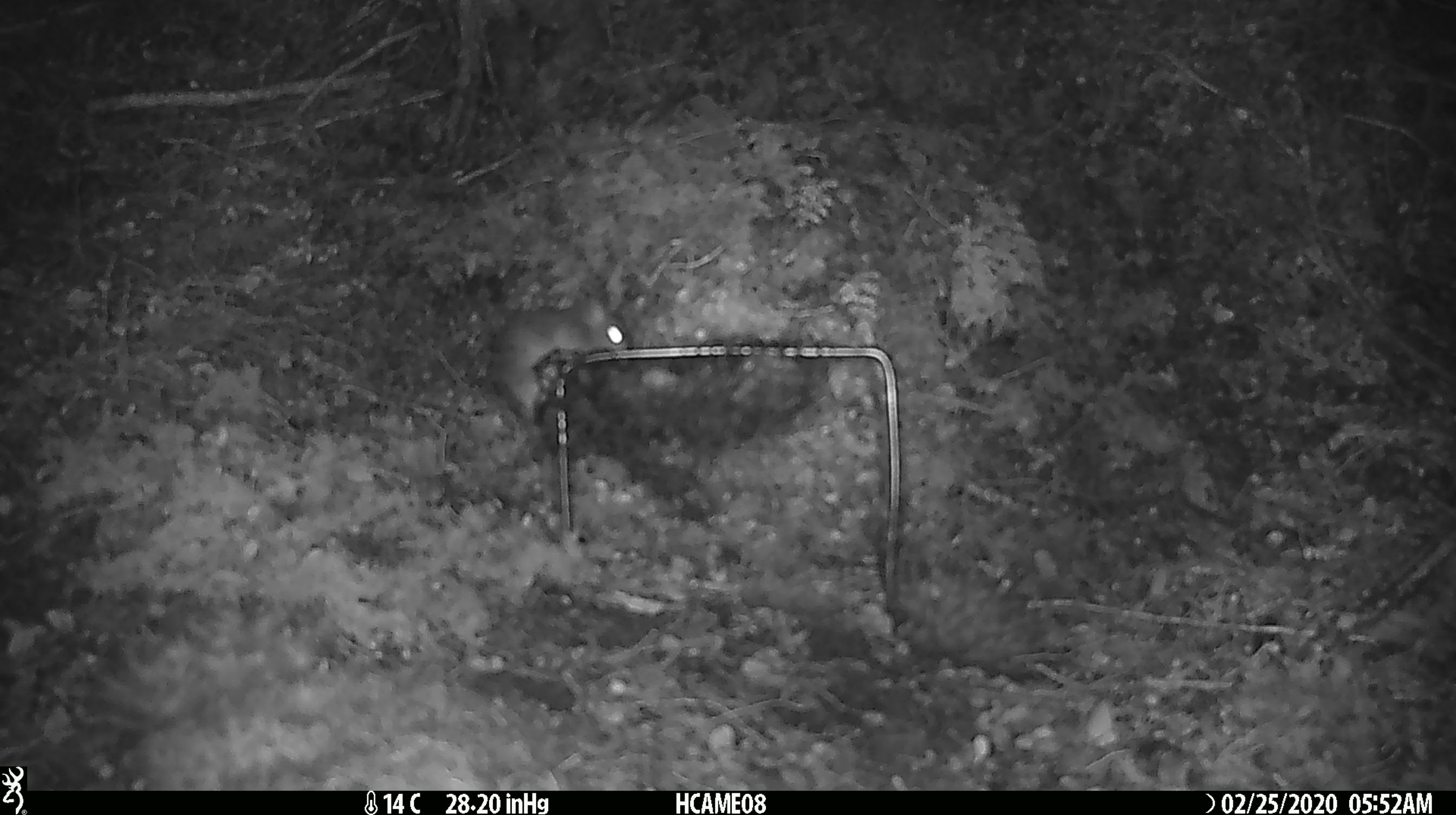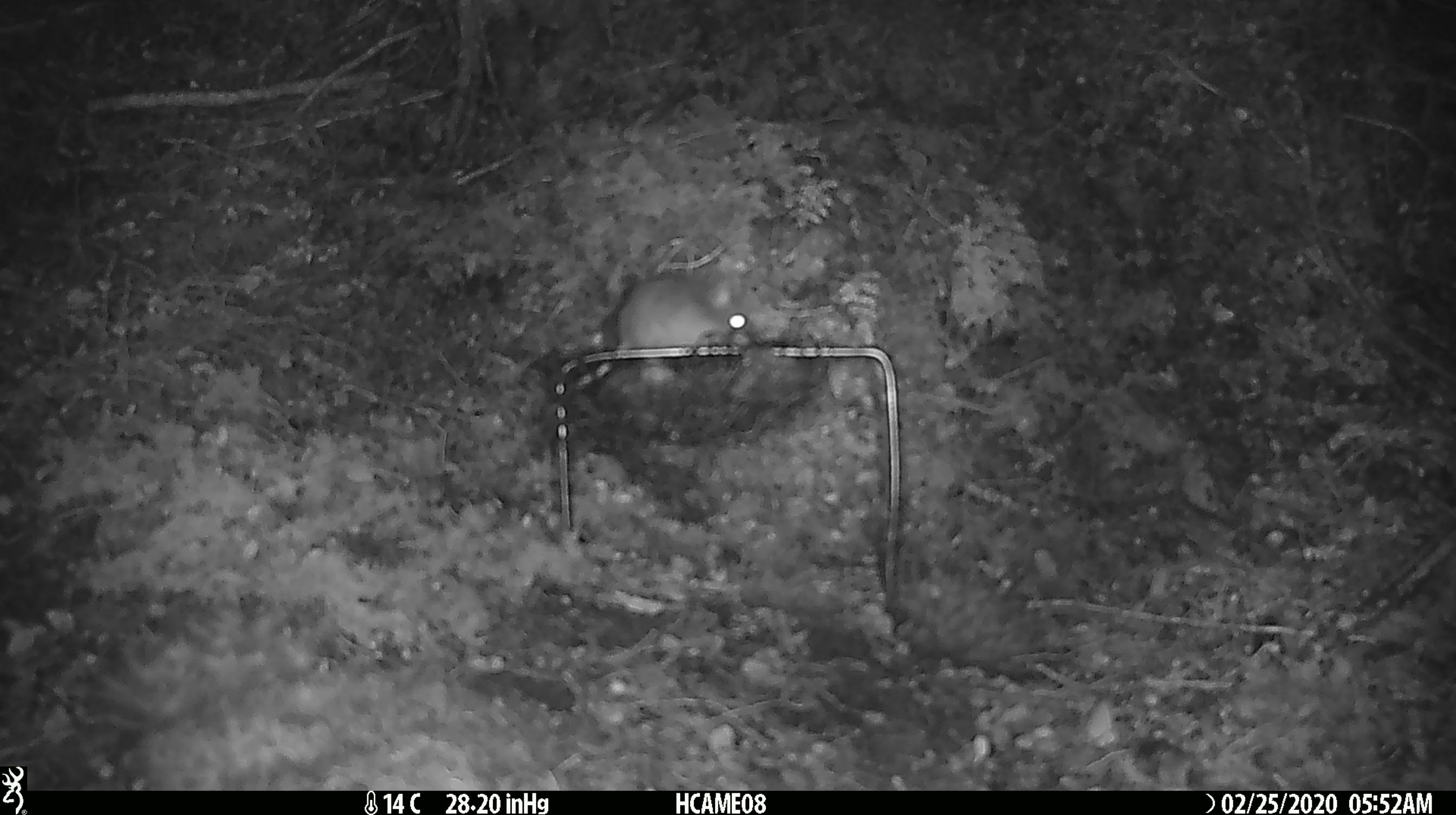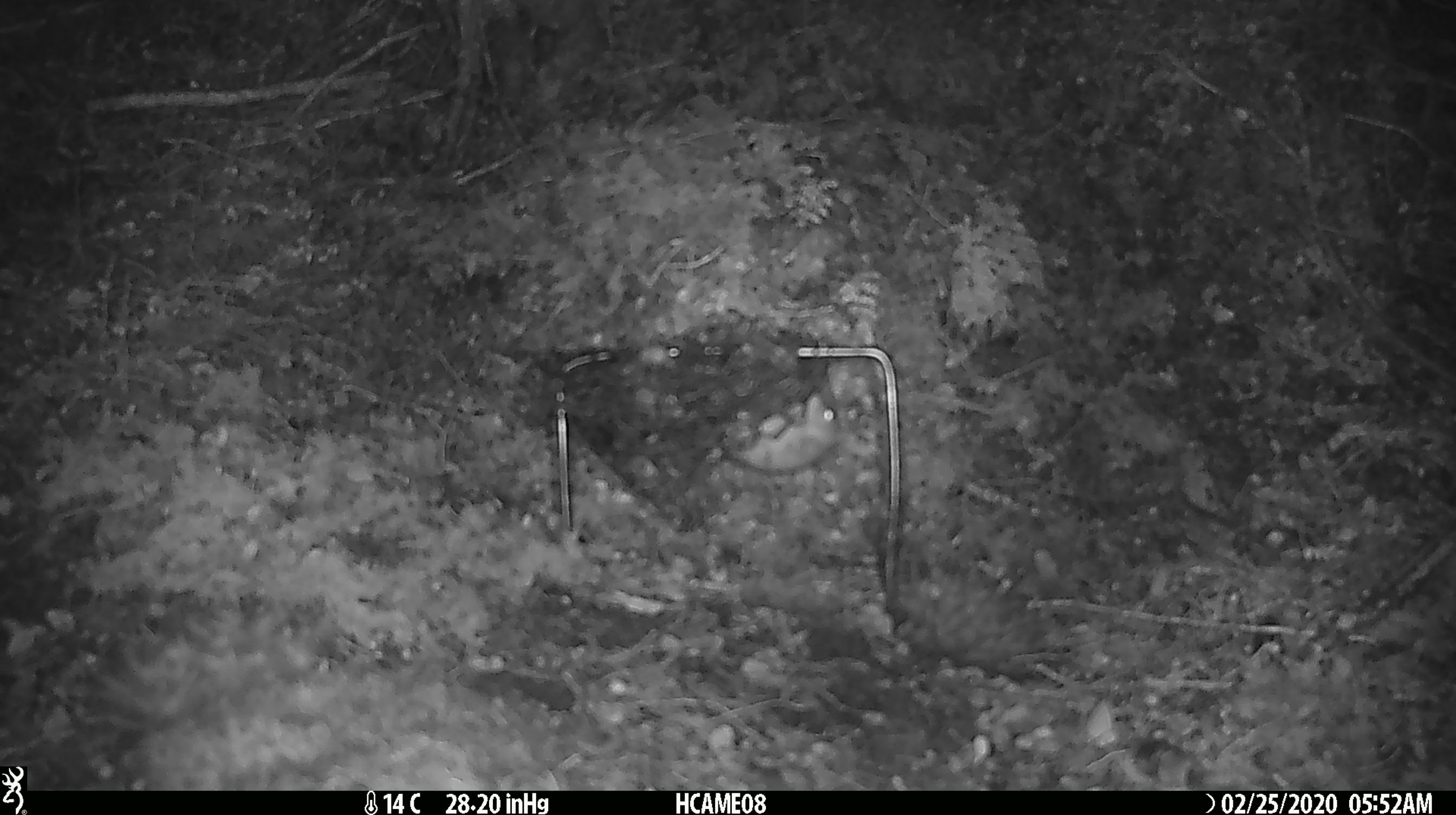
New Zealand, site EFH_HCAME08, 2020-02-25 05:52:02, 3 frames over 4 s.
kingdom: Animalia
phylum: Chordata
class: Mammalia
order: Rodentia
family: Muridae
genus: Mus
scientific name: Mus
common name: mouse